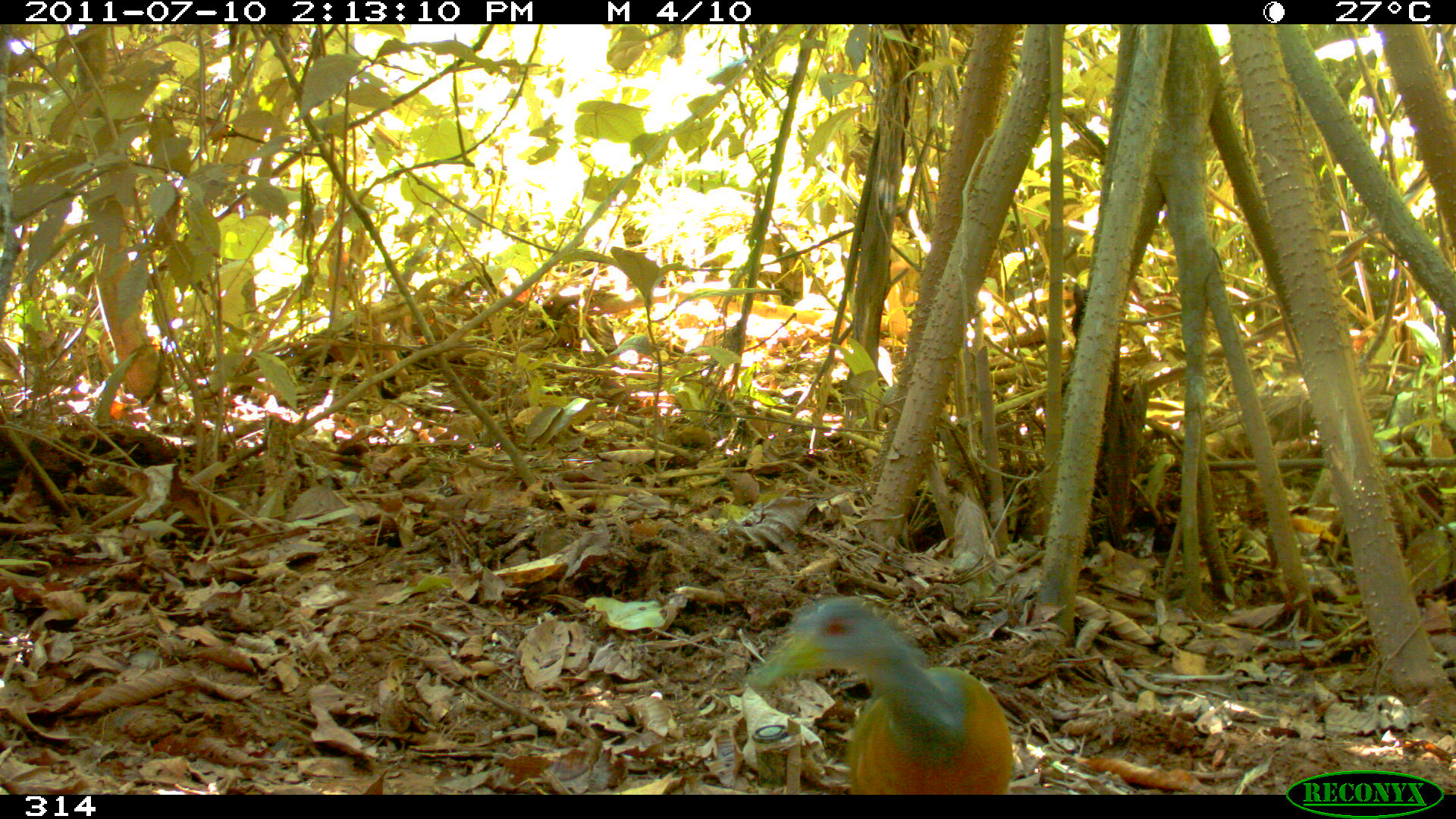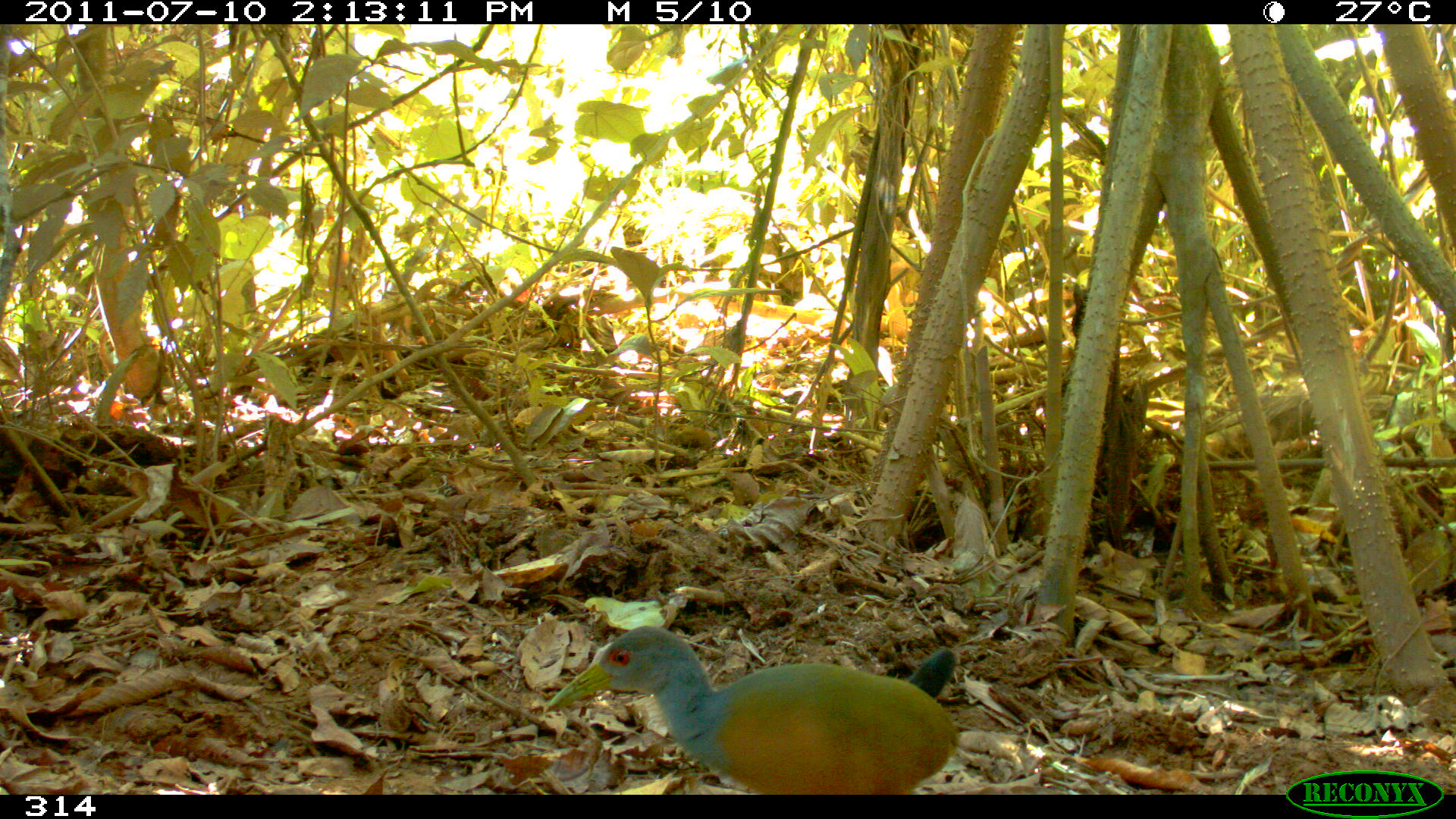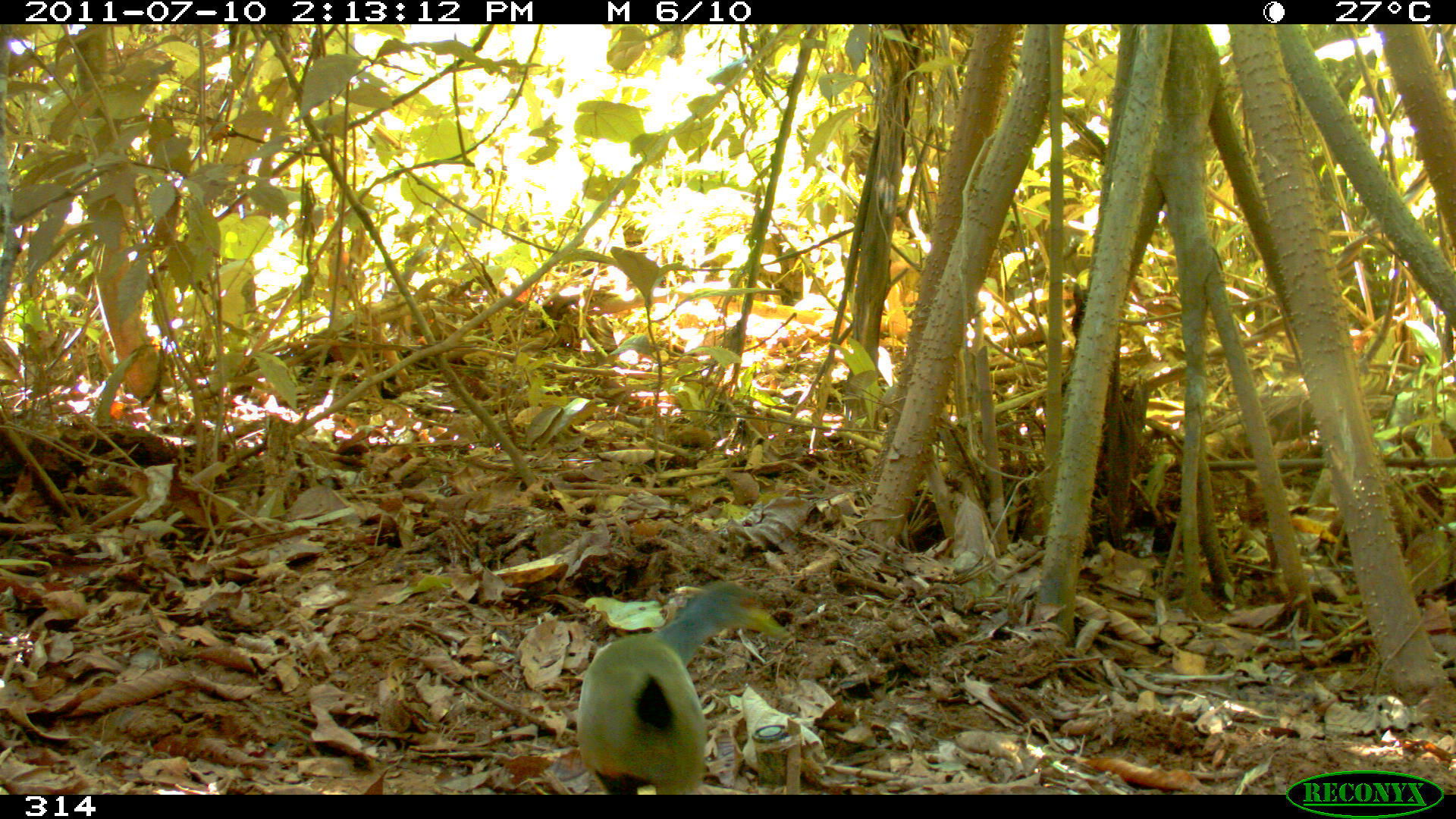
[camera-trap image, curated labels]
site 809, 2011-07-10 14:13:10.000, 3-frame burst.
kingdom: Animalia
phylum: Chordata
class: Aves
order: Gruiformes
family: Rallidae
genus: Aramides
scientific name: Aramides cajaneus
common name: gray-cowled wood-rail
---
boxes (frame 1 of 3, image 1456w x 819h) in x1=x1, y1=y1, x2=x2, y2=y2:
aramides cajaneus: x1=749, y1=598, x2=1014, y2=795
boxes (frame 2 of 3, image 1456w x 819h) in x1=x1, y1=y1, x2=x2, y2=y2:
aramides cajaneus: x1=544, y1=624, x2=957, y2=795